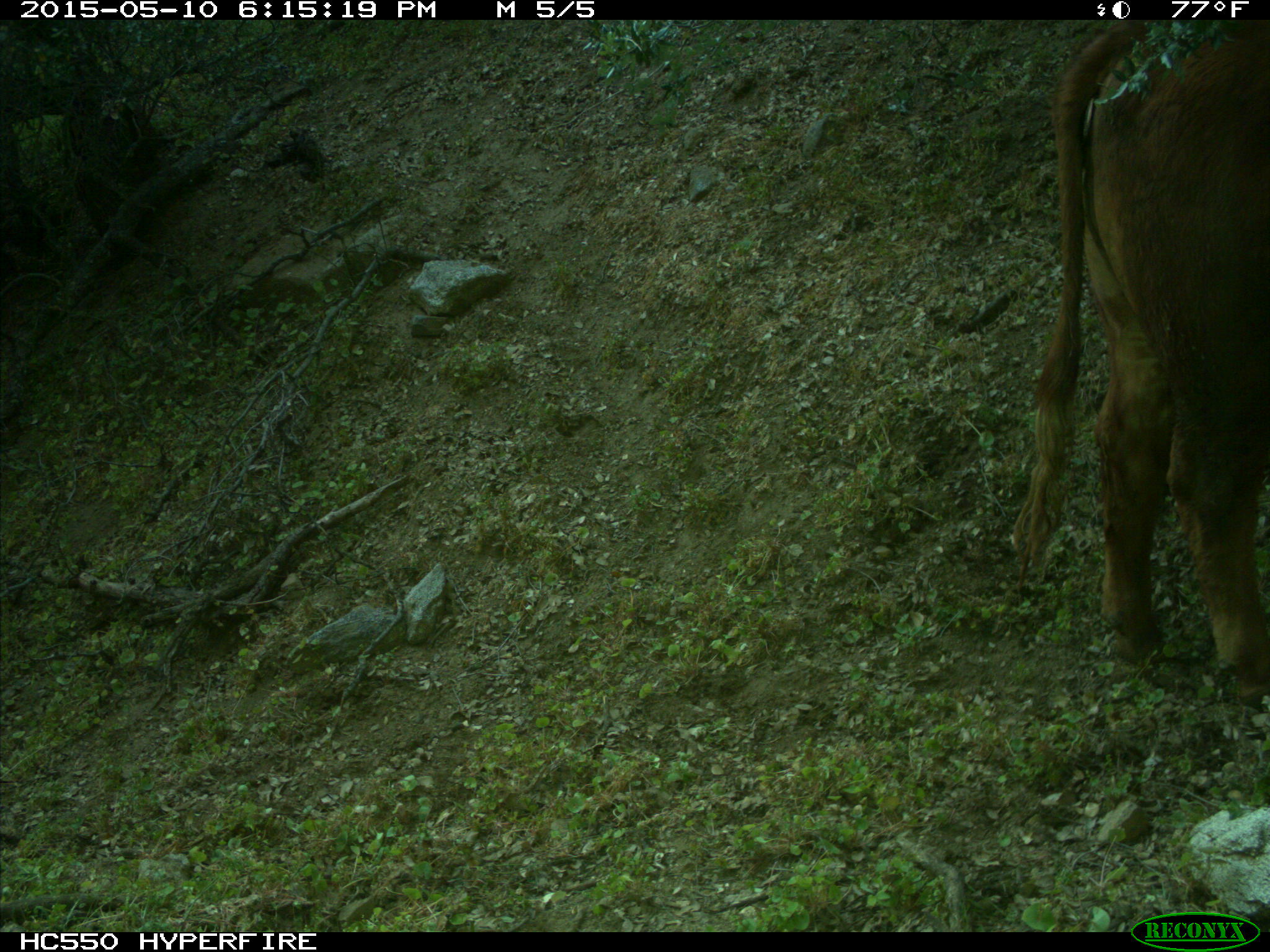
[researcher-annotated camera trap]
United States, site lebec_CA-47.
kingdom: Animalia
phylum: Chordata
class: Mammalia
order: Artiodactyla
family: Bovidae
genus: Bos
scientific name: Bos taurus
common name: domestic cow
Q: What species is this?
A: Bos taurus (domestic cow).